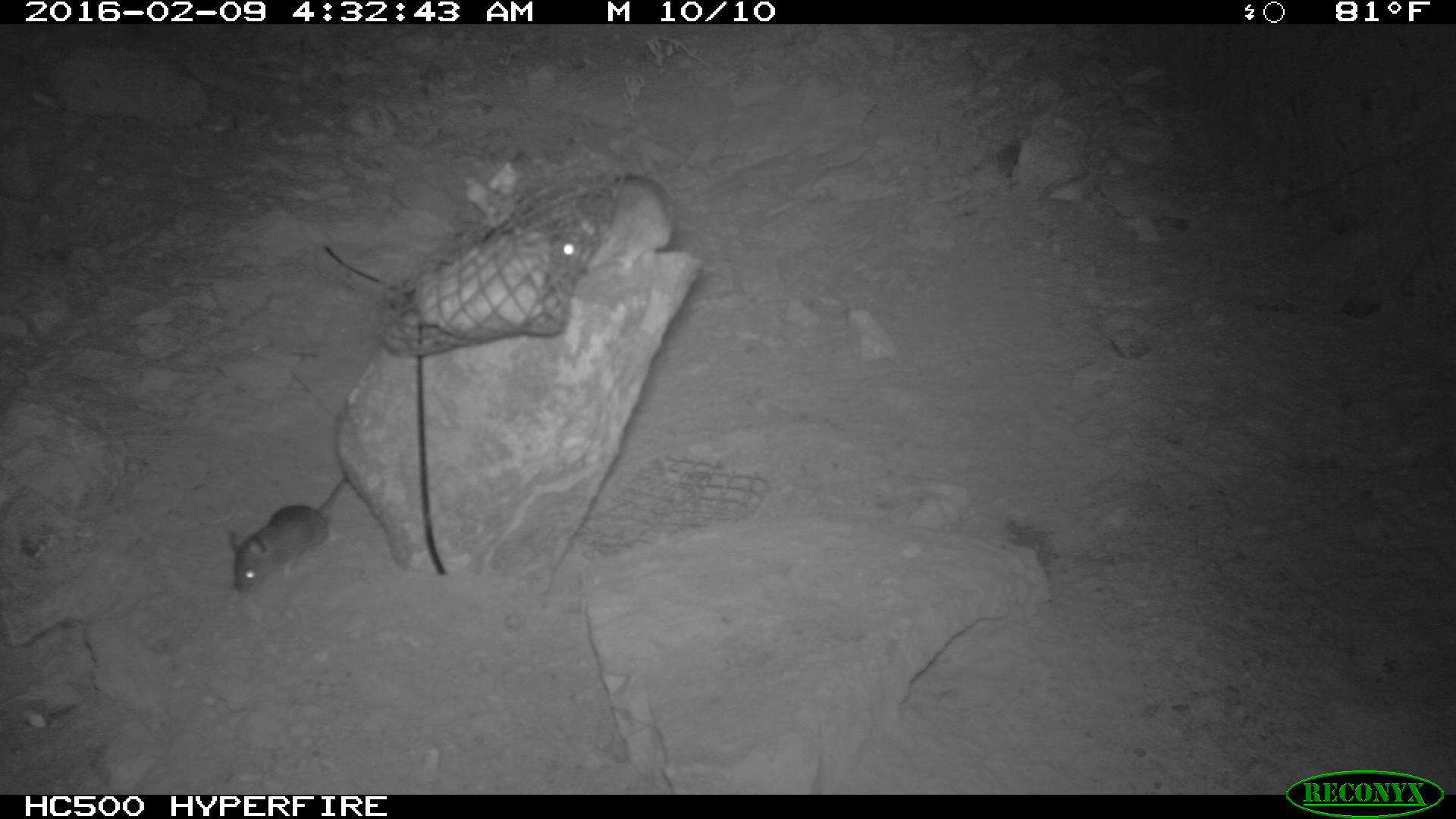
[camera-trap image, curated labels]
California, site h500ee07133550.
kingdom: Animalia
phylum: Chordata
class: Mammalia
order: Rodentia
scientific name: Rodentia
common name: rodent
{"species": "rodent (Rodentia)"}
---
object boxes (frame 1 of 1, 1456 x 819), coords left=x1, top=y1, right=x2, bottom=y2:
rodent: left=224, top=476, right=347, bottom=596; left=551, top=172, right=675, bottom=277